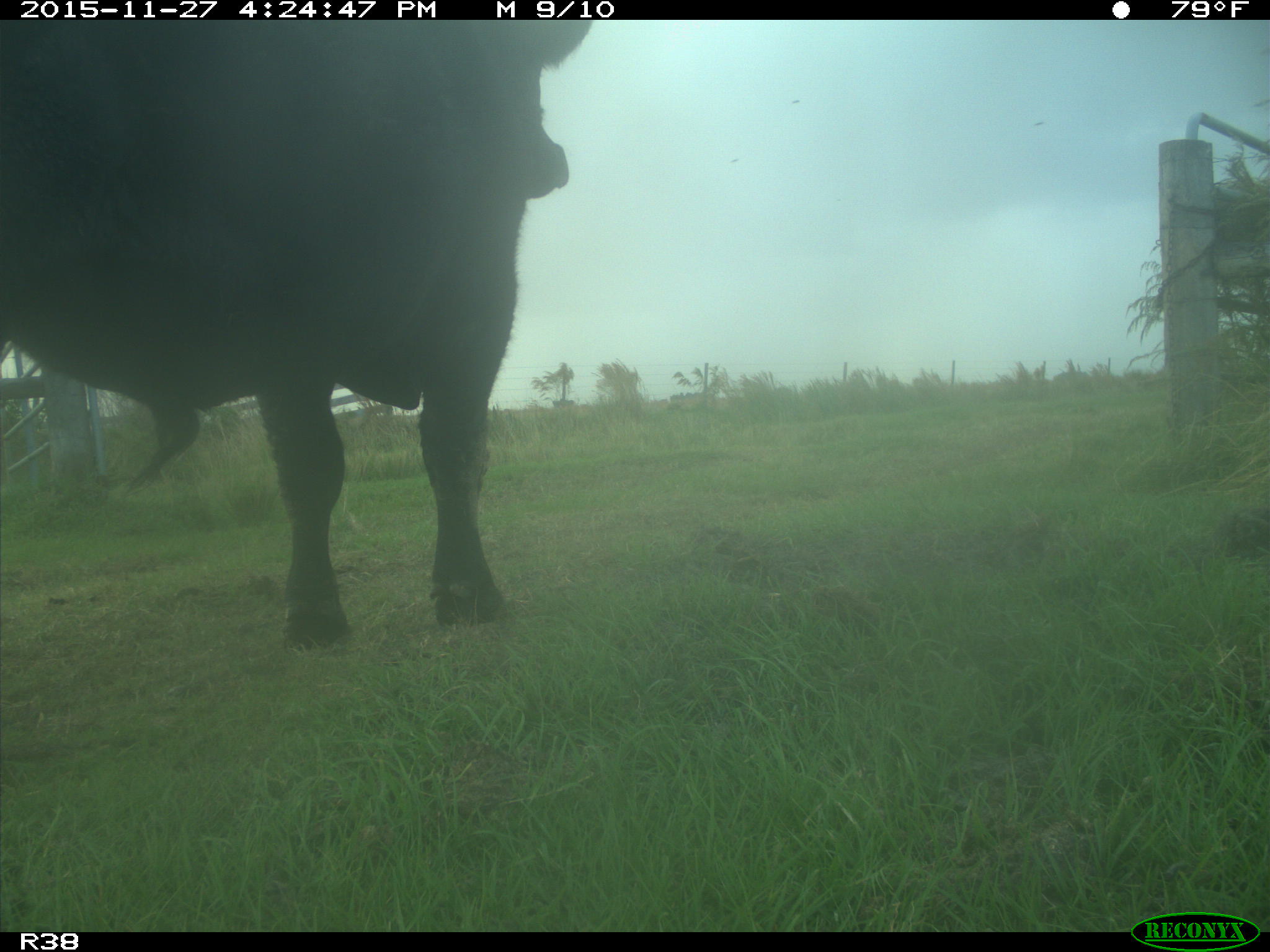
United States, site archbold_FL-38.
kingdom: Animalia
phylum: Chordata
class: Mammalia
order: Artiodactyla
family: Bovidae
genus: Bos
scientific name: Bos taurus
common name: domestic cow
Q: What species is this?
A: Bos taurus (domestic cow).